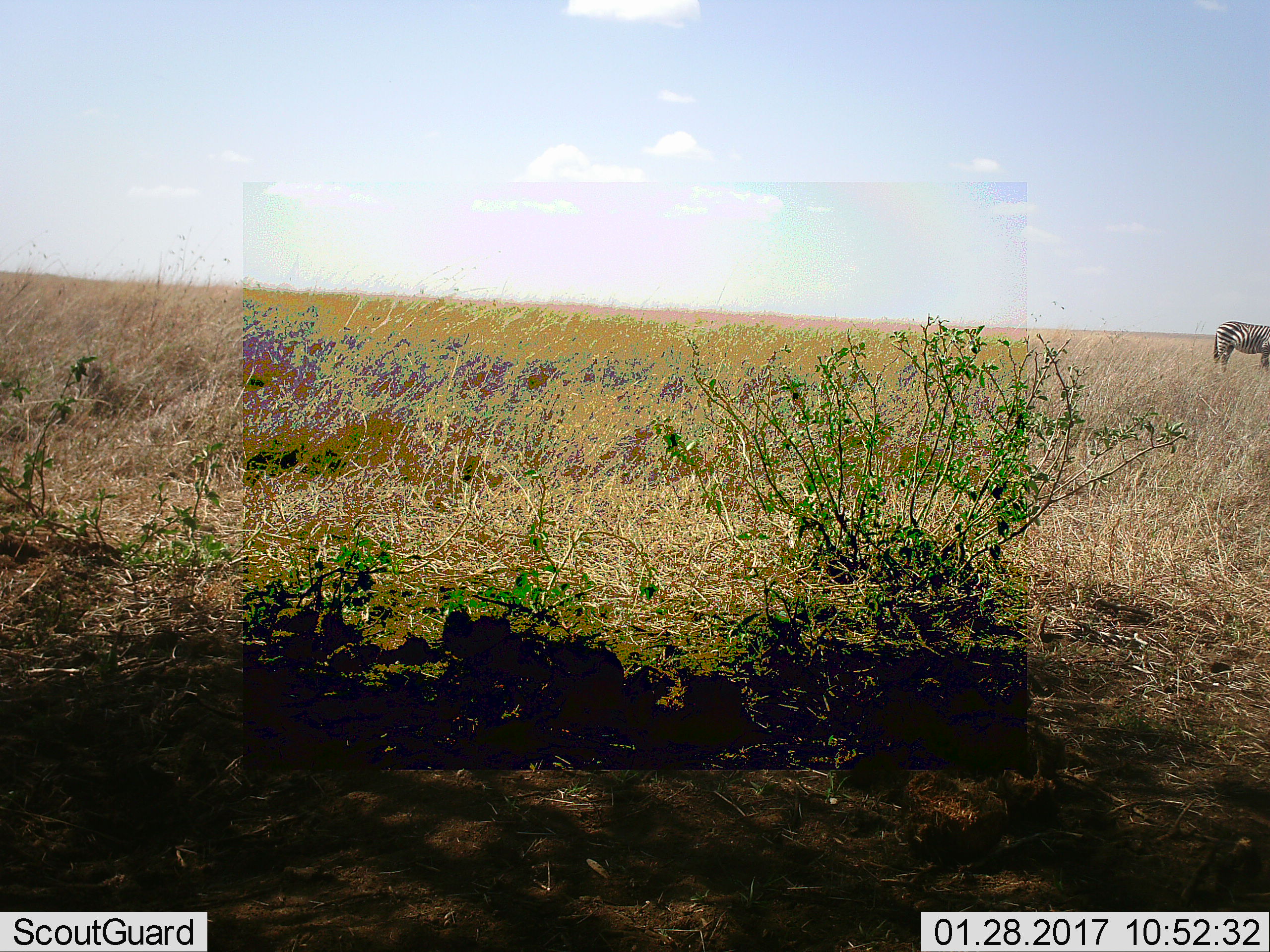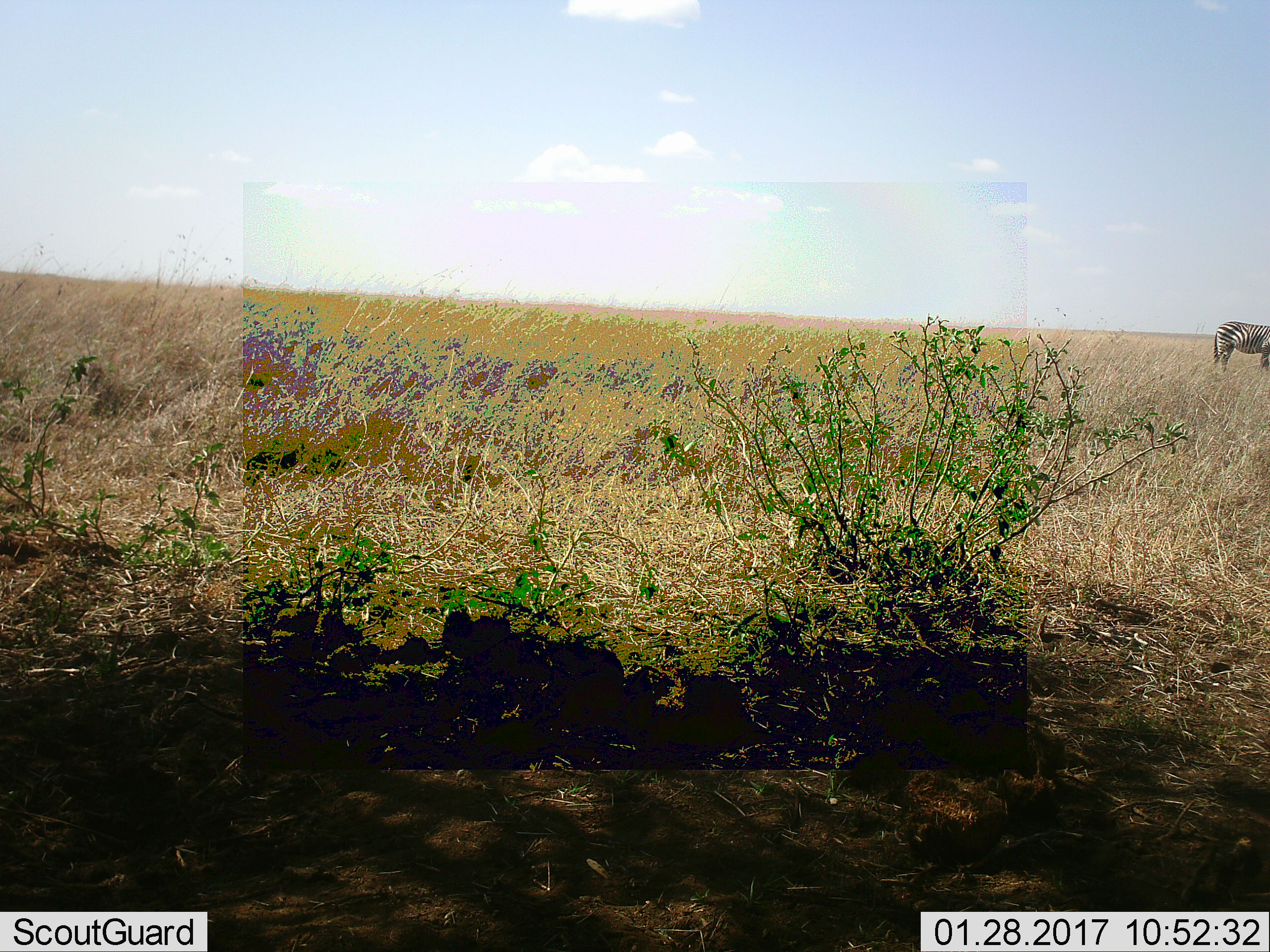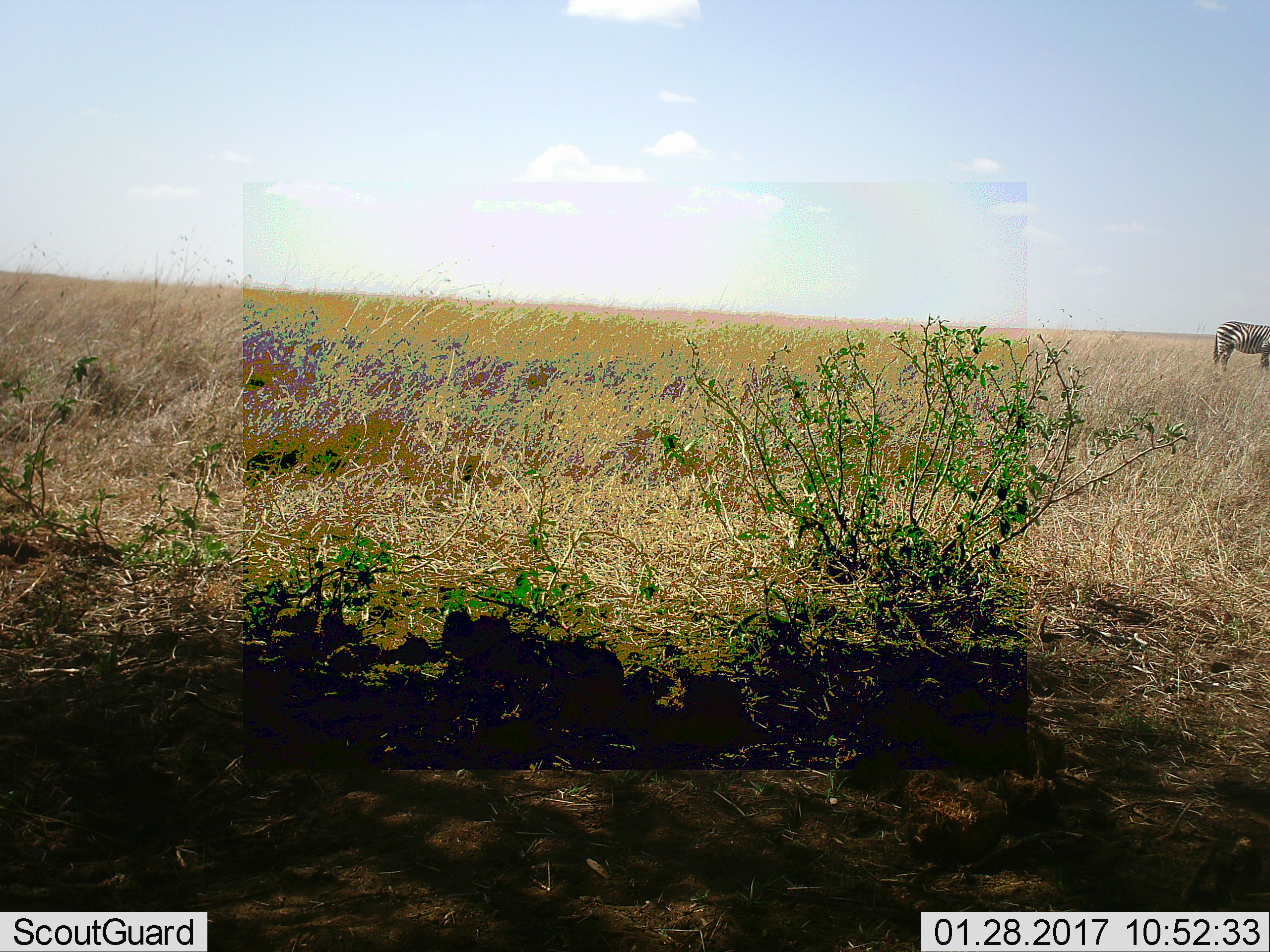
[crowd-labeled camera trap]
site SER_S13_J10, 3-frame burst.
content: unidentified animal